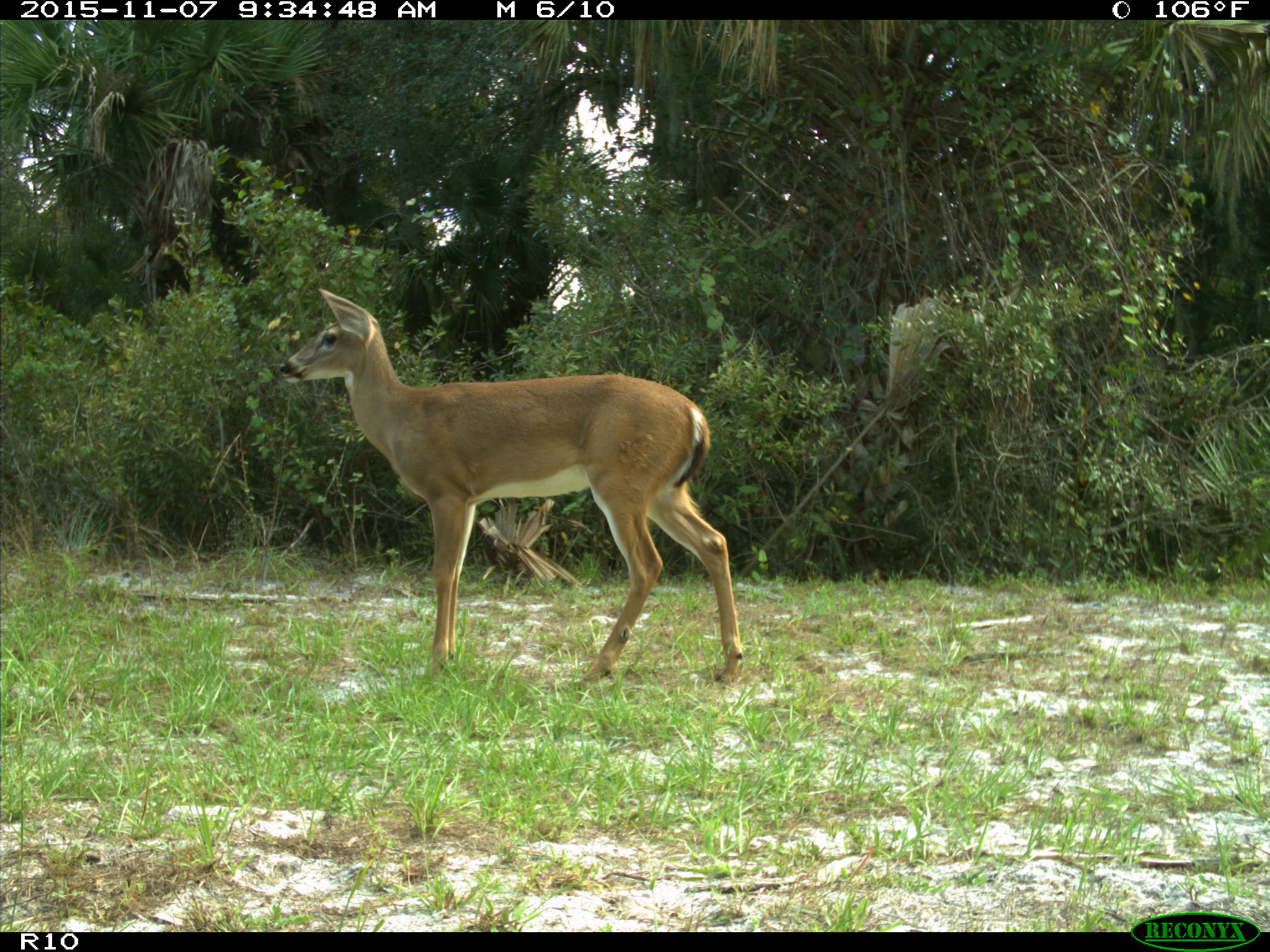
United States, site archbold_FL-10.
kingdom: Animalia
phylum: Chordata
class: Mammalia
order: Artiodactyla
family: Cervidae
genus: Odocoileus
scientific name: Odocoileus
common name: deer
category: unidentified deer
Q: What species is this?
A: Unidentified deer (deer) (Odocoileus).